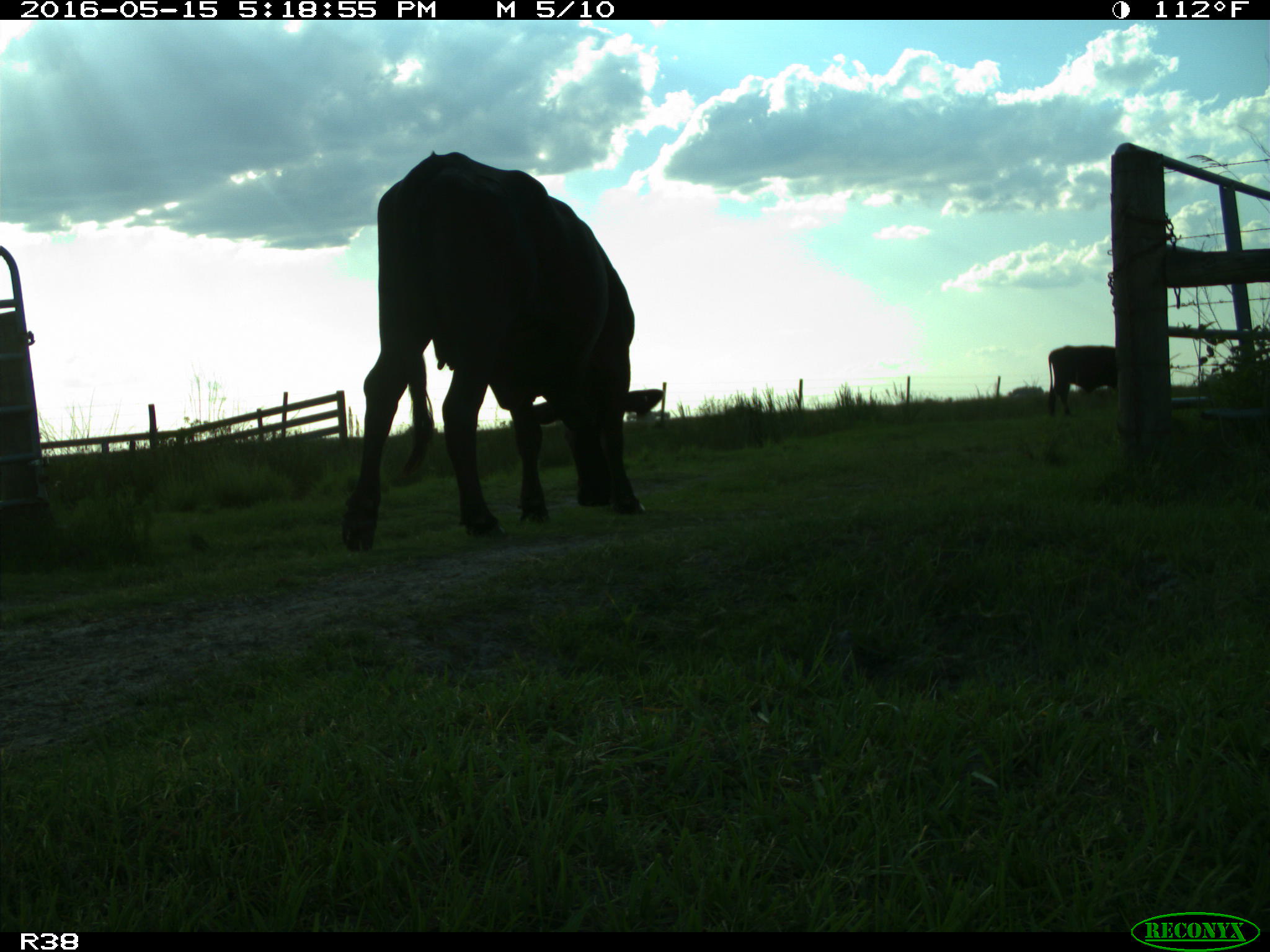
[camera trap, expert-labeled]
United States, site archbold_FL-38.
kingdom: Animalia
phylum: Chordata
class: Mammalia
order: Artiodactyla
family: Bovidae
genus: Bos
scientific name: Bos taurus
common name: domestic cow